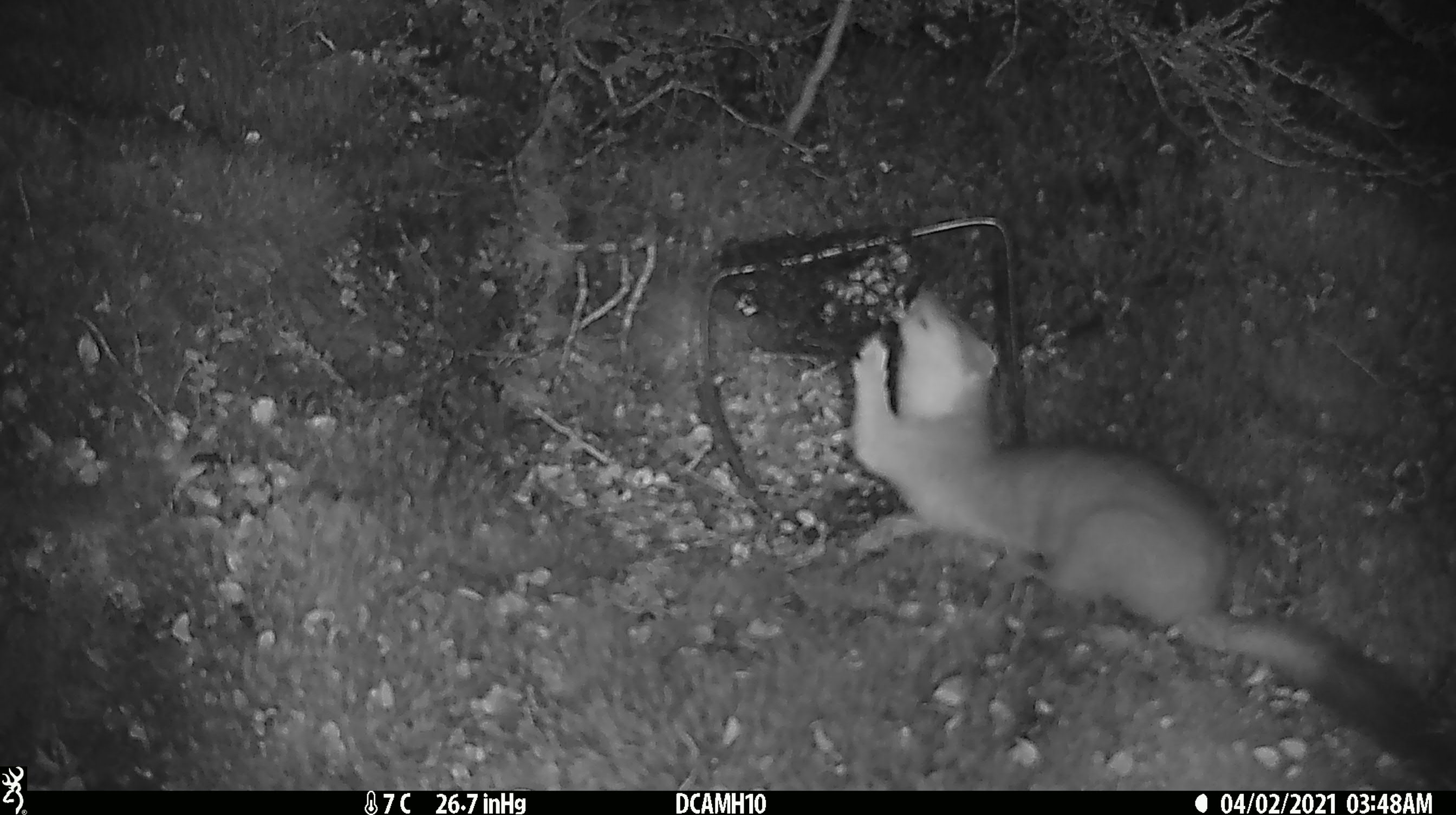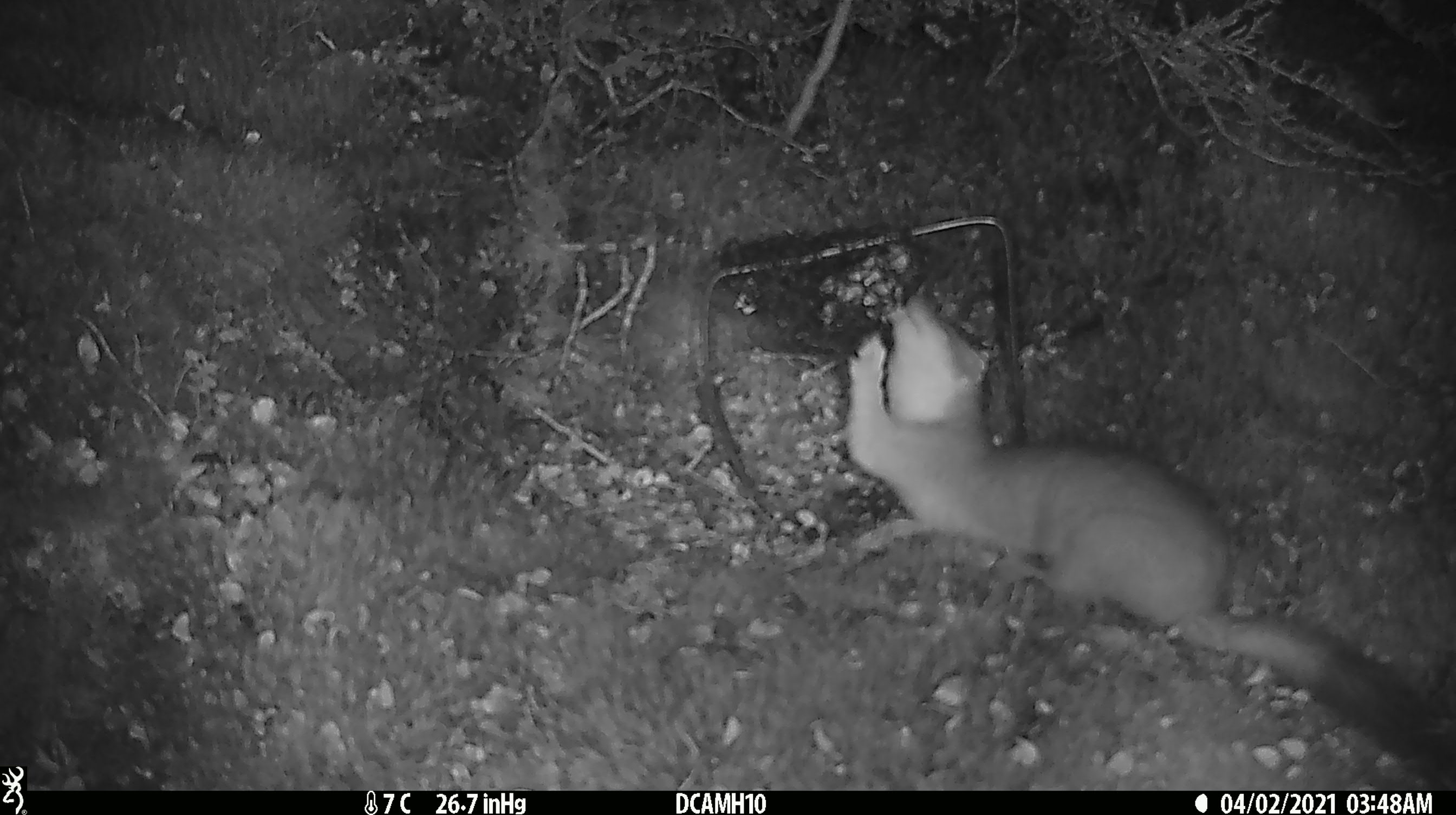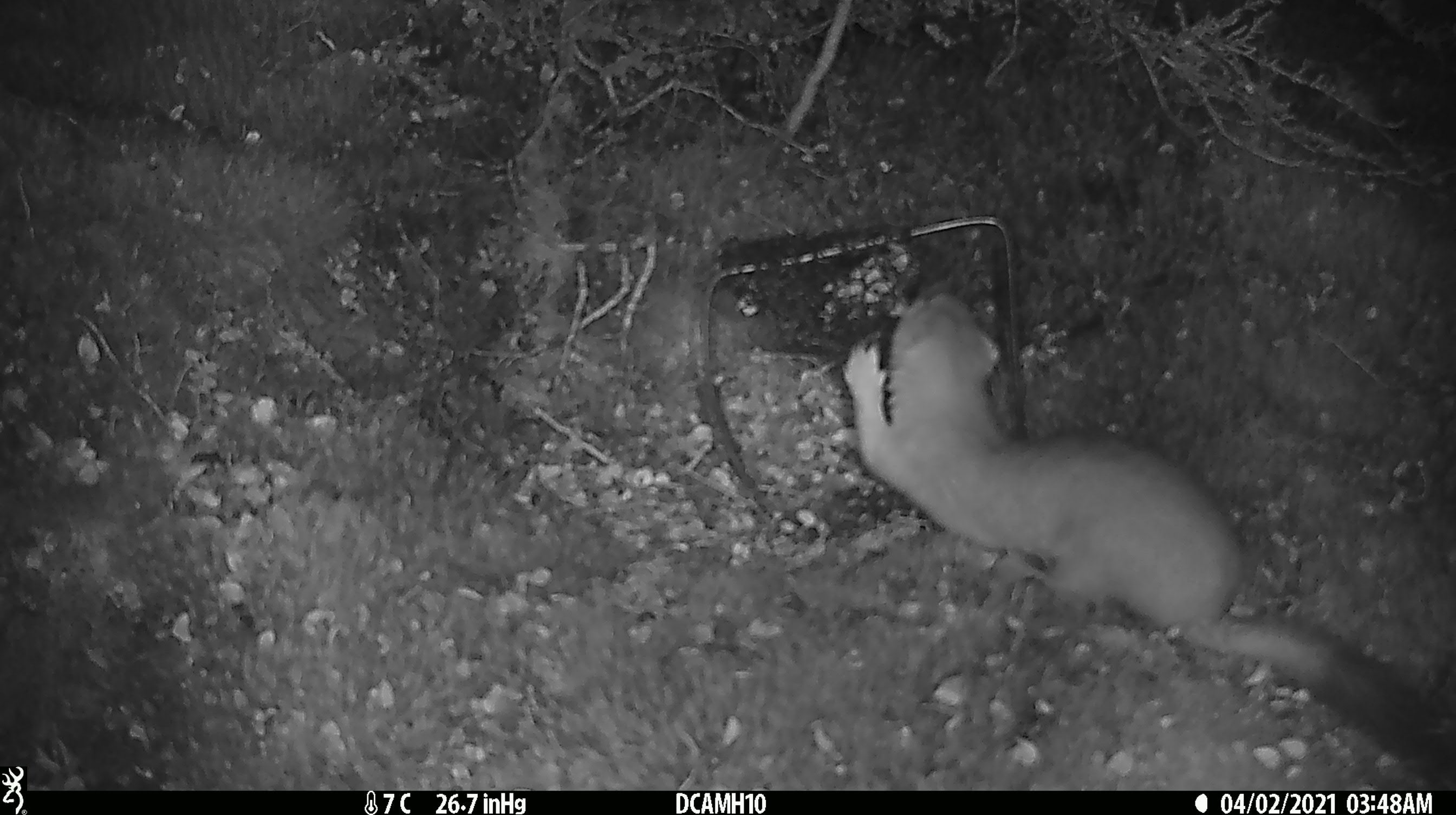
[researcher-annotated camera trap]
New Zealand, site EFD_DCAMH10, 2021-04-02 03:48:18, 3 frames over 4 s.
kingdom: Animalia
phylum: Chordata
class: Mammalia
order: Carnivora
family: Mustelidae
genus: Mustela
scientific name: Mustela erminea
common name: stoat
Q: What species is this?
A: Stoat (Mustela erminea).